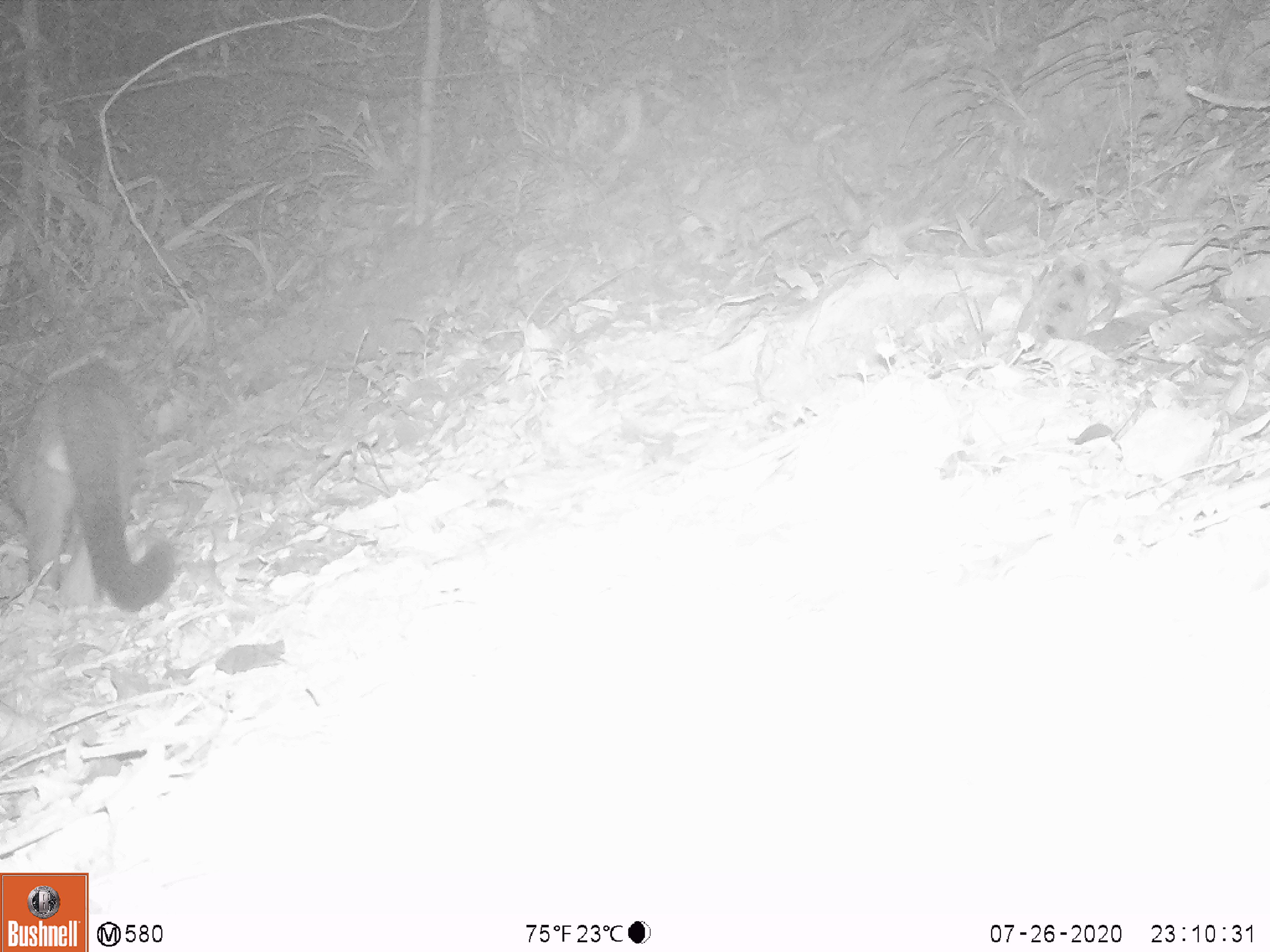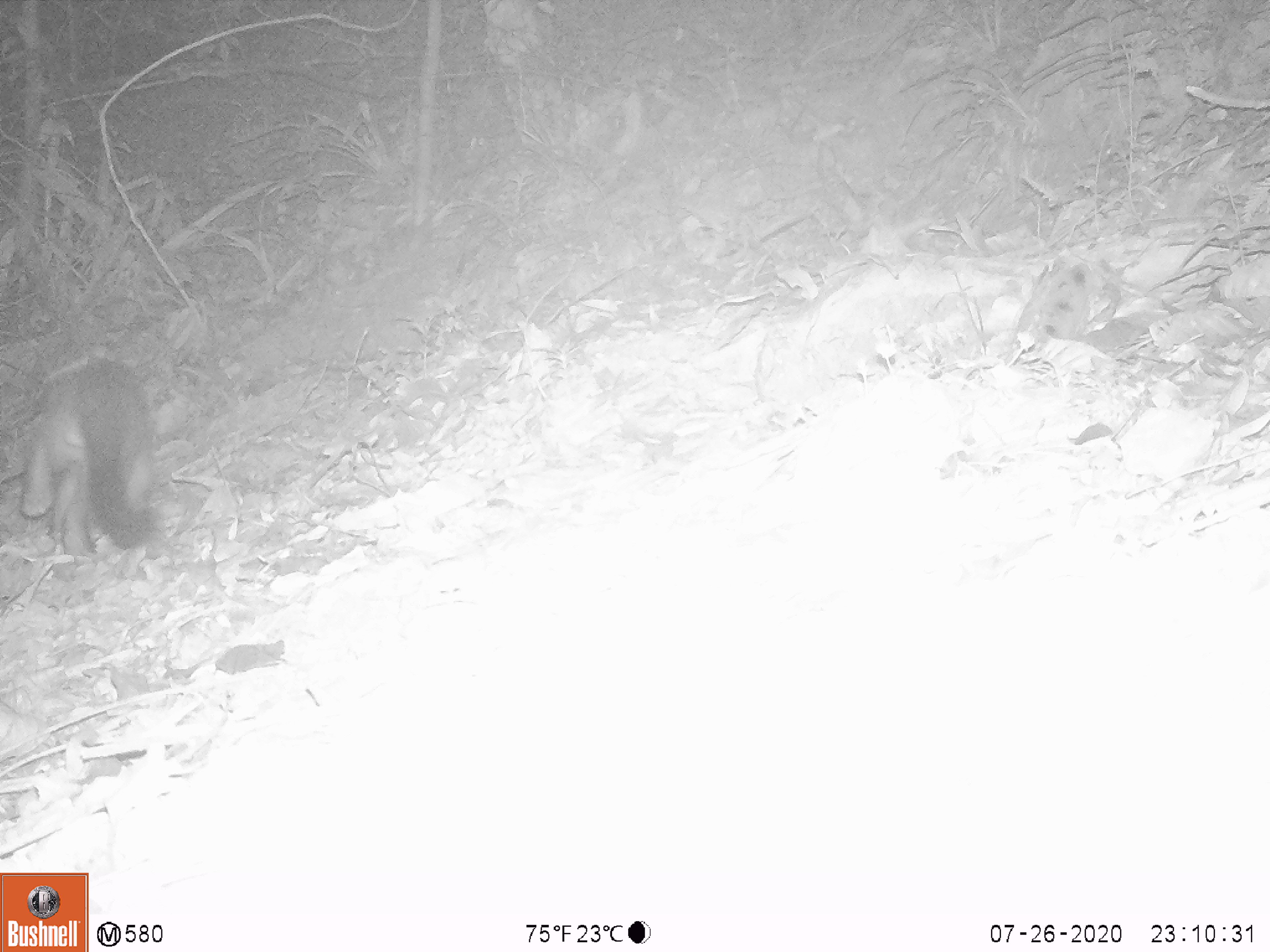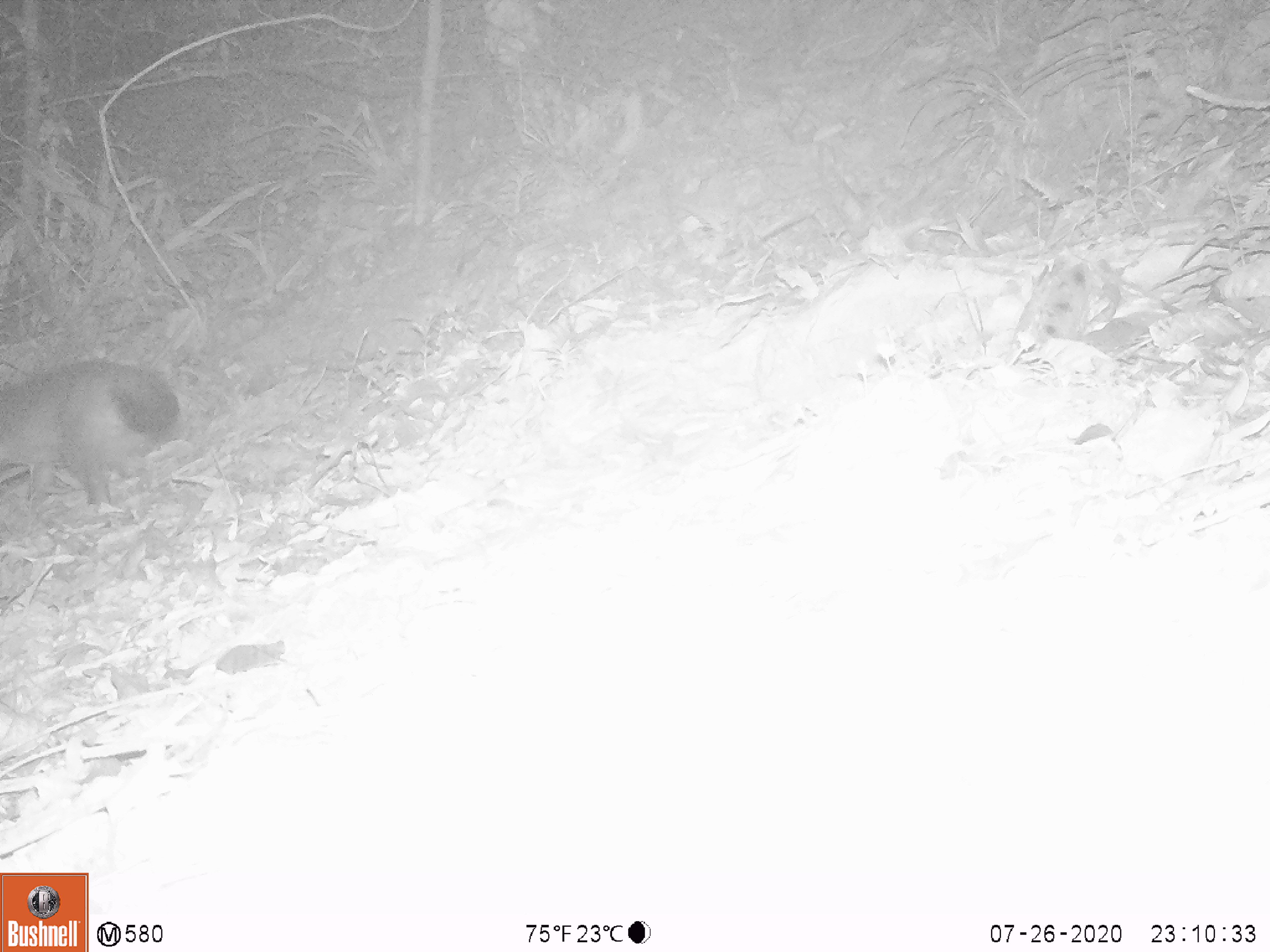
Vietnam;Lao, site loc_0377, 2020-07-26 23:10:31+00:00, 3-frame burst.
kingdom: Animalia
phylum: Chordata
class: Mammalia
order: Carnivora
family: Viverridae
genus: Paguma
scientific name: Paguma larvata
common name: masked palm civet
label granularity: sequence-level